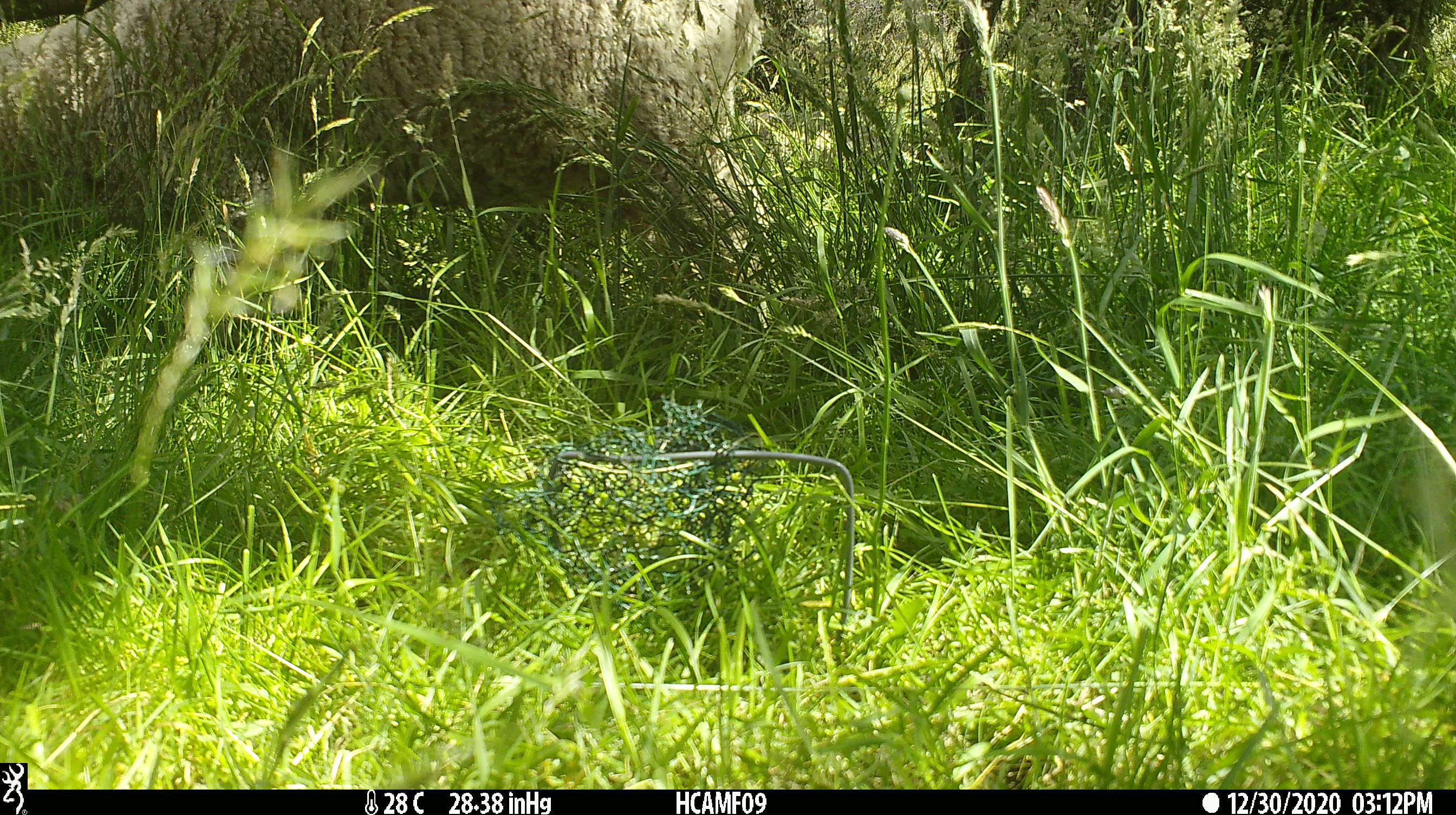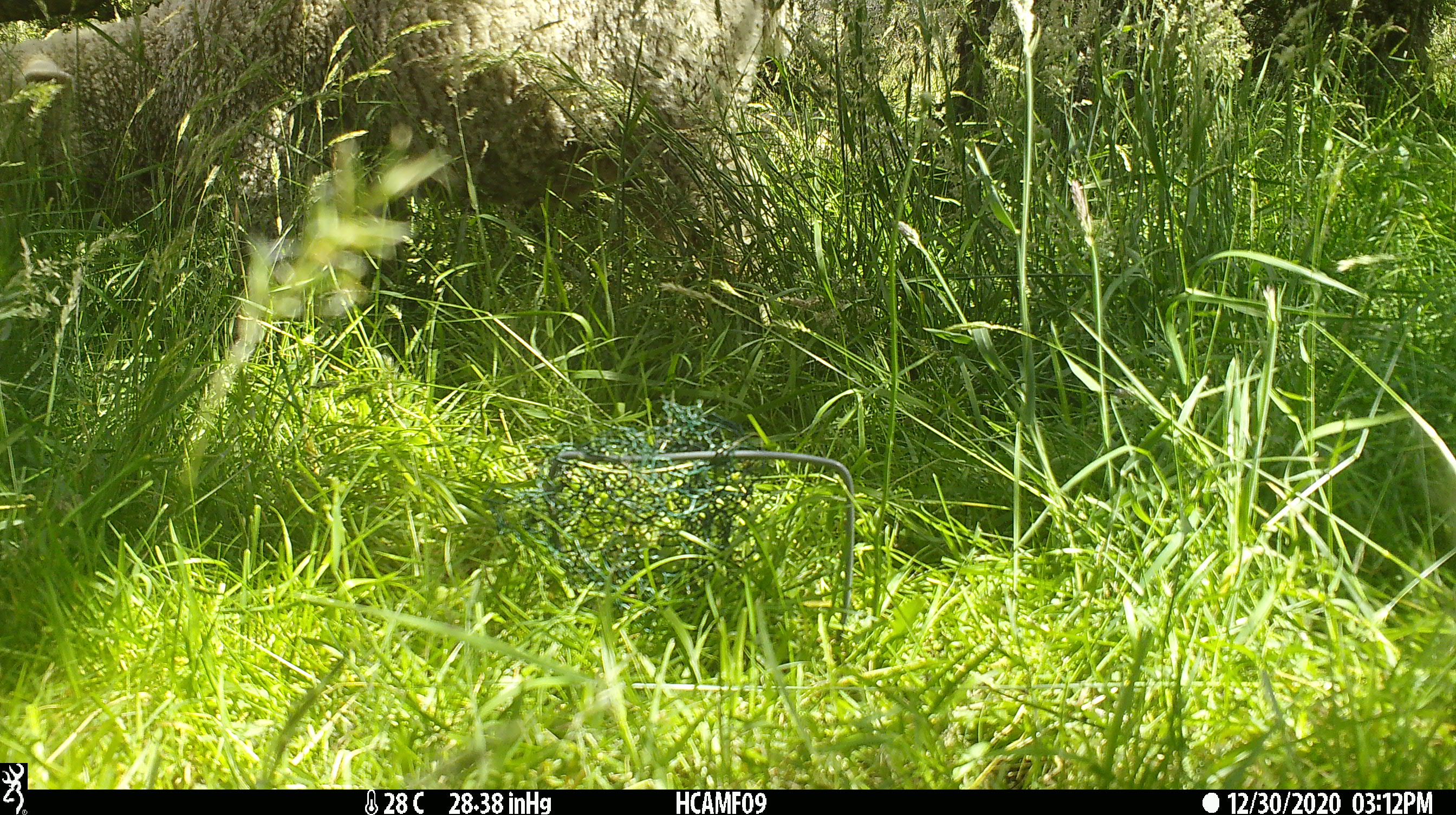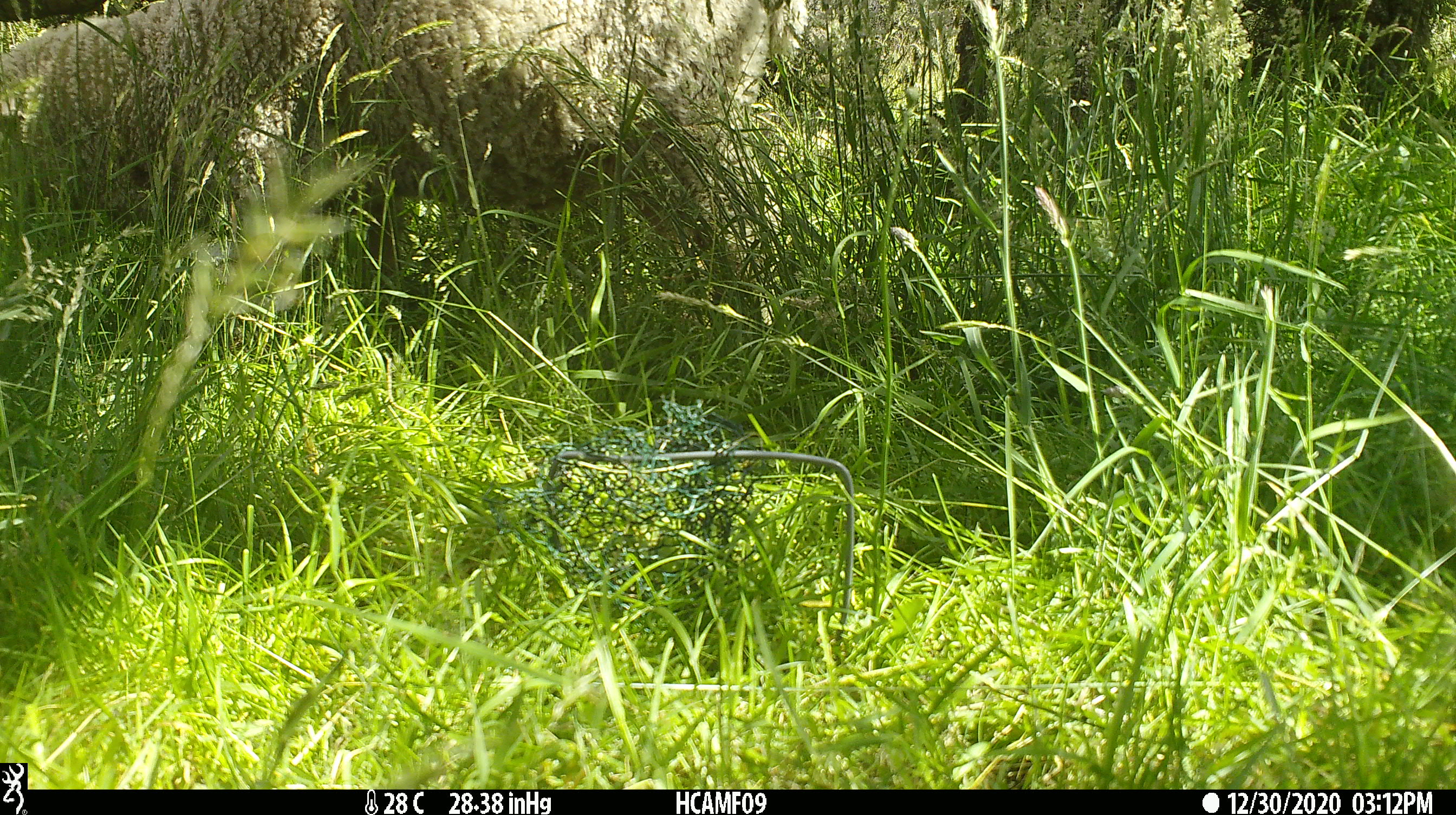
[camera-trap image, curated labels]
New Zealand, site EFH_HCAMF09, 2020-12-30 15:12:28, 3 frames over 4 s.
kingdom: Animalia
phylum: Chordata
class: Mammalia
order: Artiodactyla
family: Bovidae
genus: Ovis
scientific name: Ovis aries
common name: domestic sheep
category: sheep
Sheep (domestic sheep) (Ovis aries).